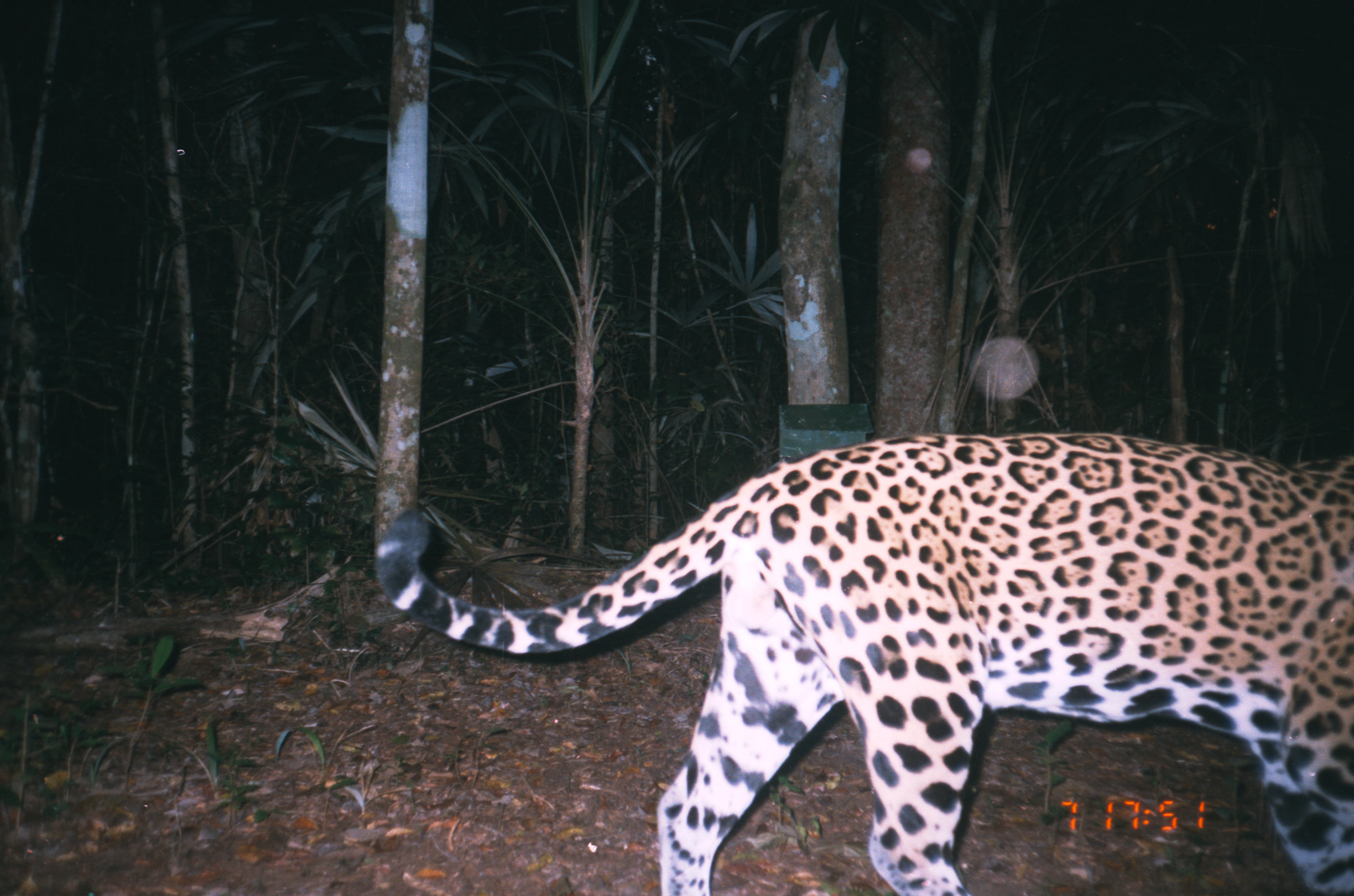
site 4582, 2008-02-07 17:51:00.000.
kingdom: Animalia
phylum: Chordata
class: Mammalia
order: Carnivora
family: Felidae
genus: Panthera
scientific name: Panthera onca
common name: jaguar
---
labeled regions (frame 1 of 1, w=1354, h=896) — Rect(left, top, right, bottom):
panthera onca: Rect(368, 423, 1349, 893)